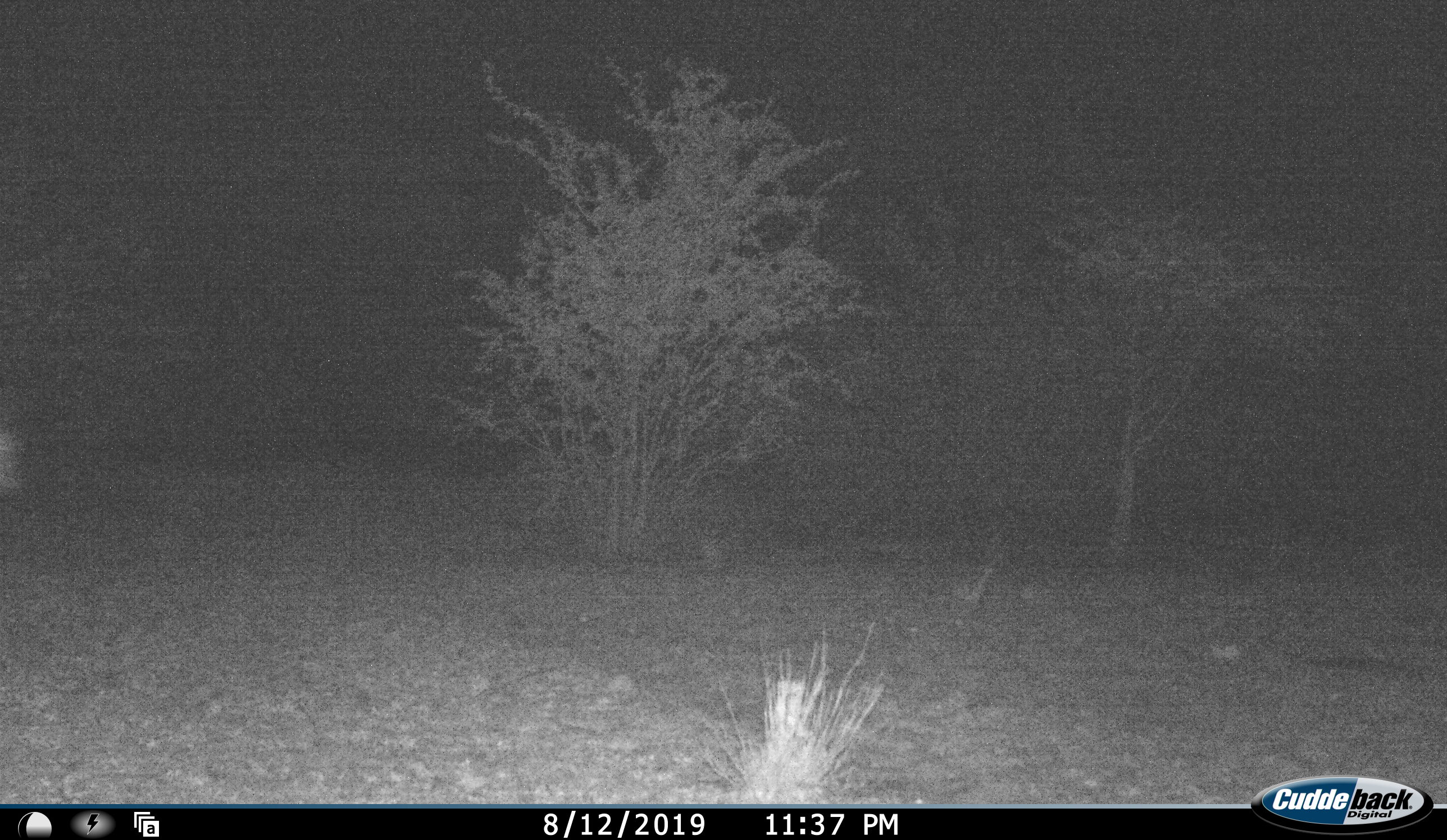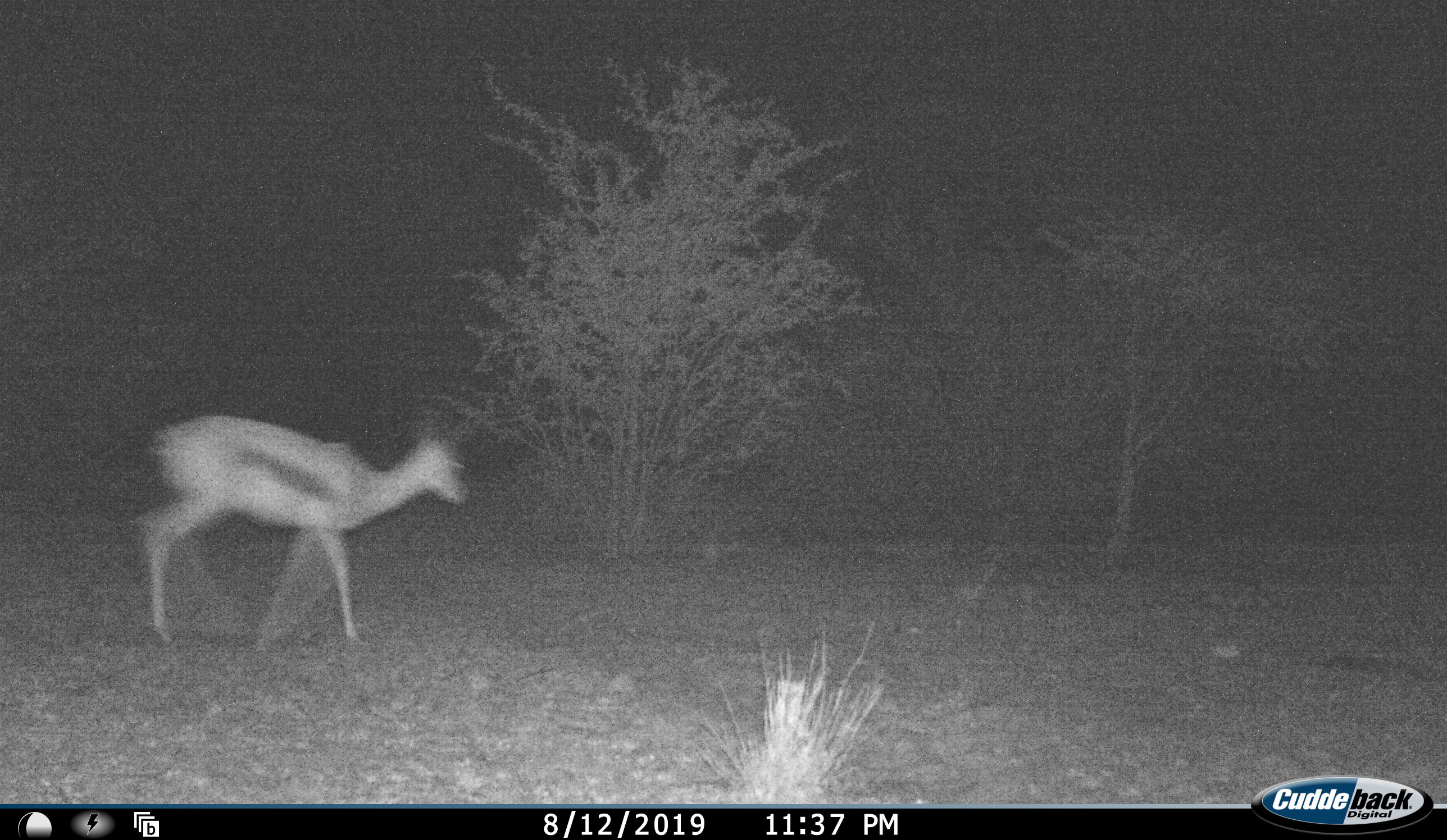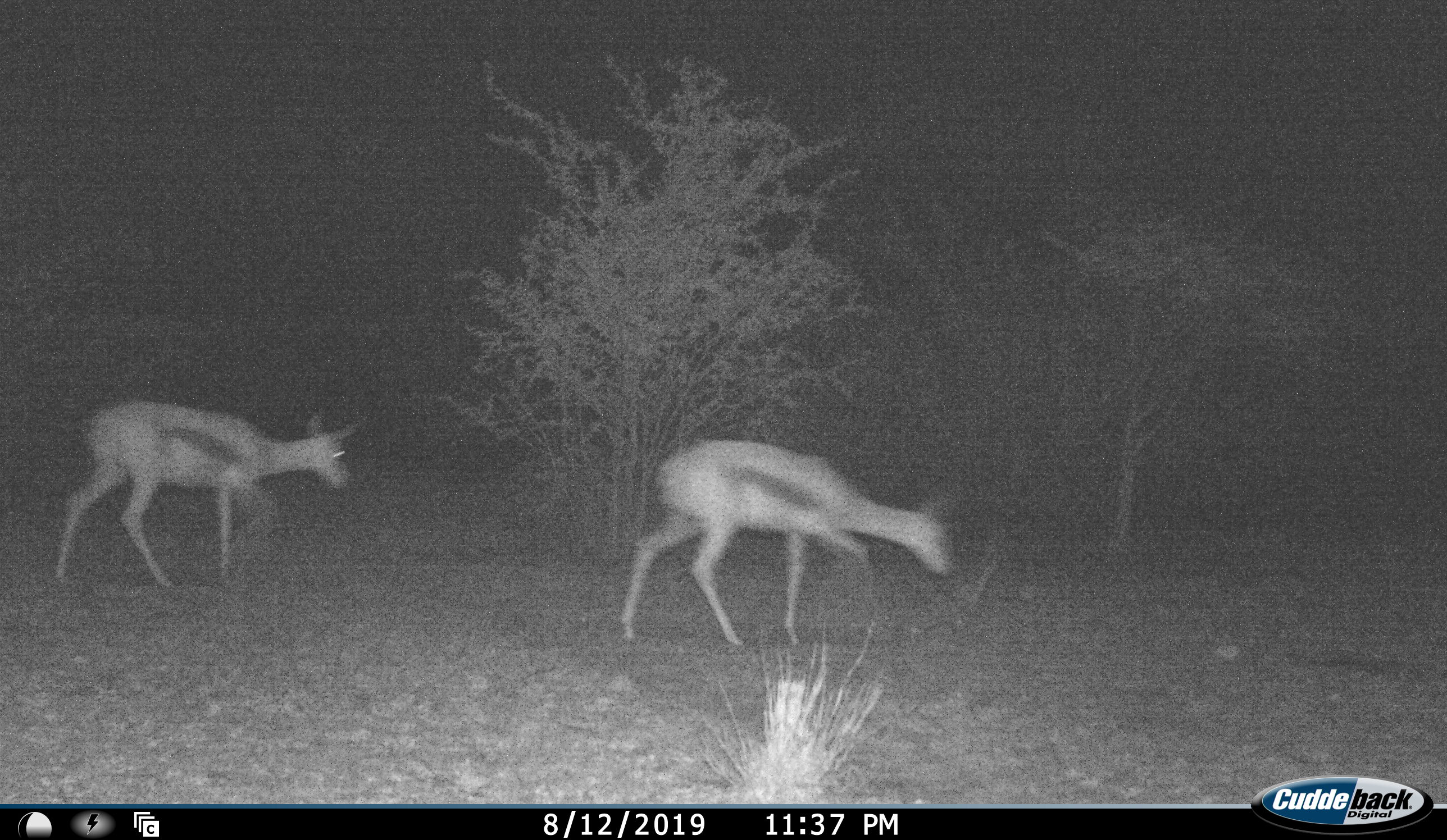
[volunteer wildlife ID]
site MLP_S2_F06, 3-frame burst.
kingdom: Animalia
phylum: Chordata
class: Mammalia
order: Artiodactyla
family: Bovidae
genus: Antidorcas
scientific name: Antidorcas marsupialis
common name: springbok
Springbok (Antidorcas marsupialis), count 2. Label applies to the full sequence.